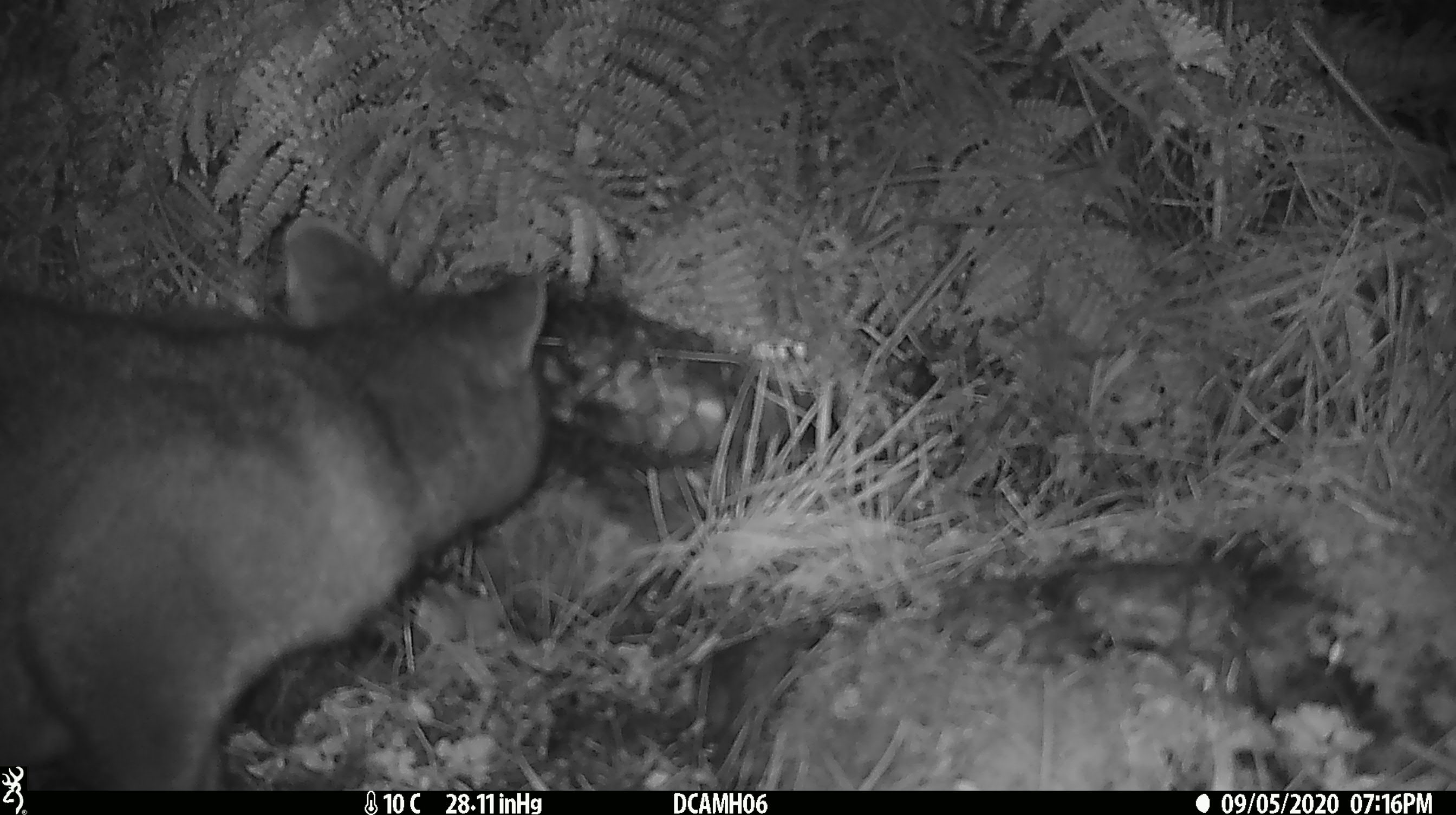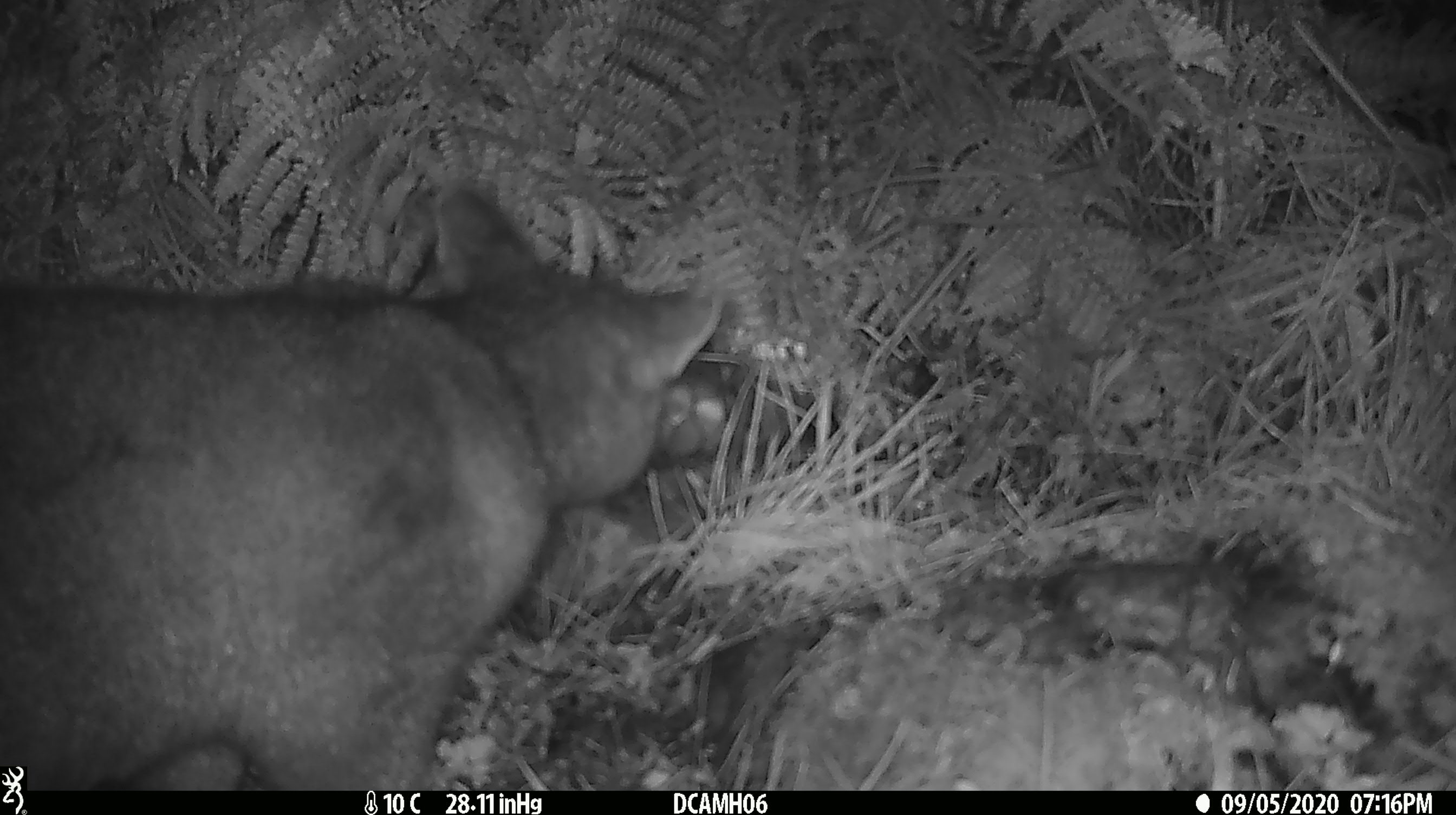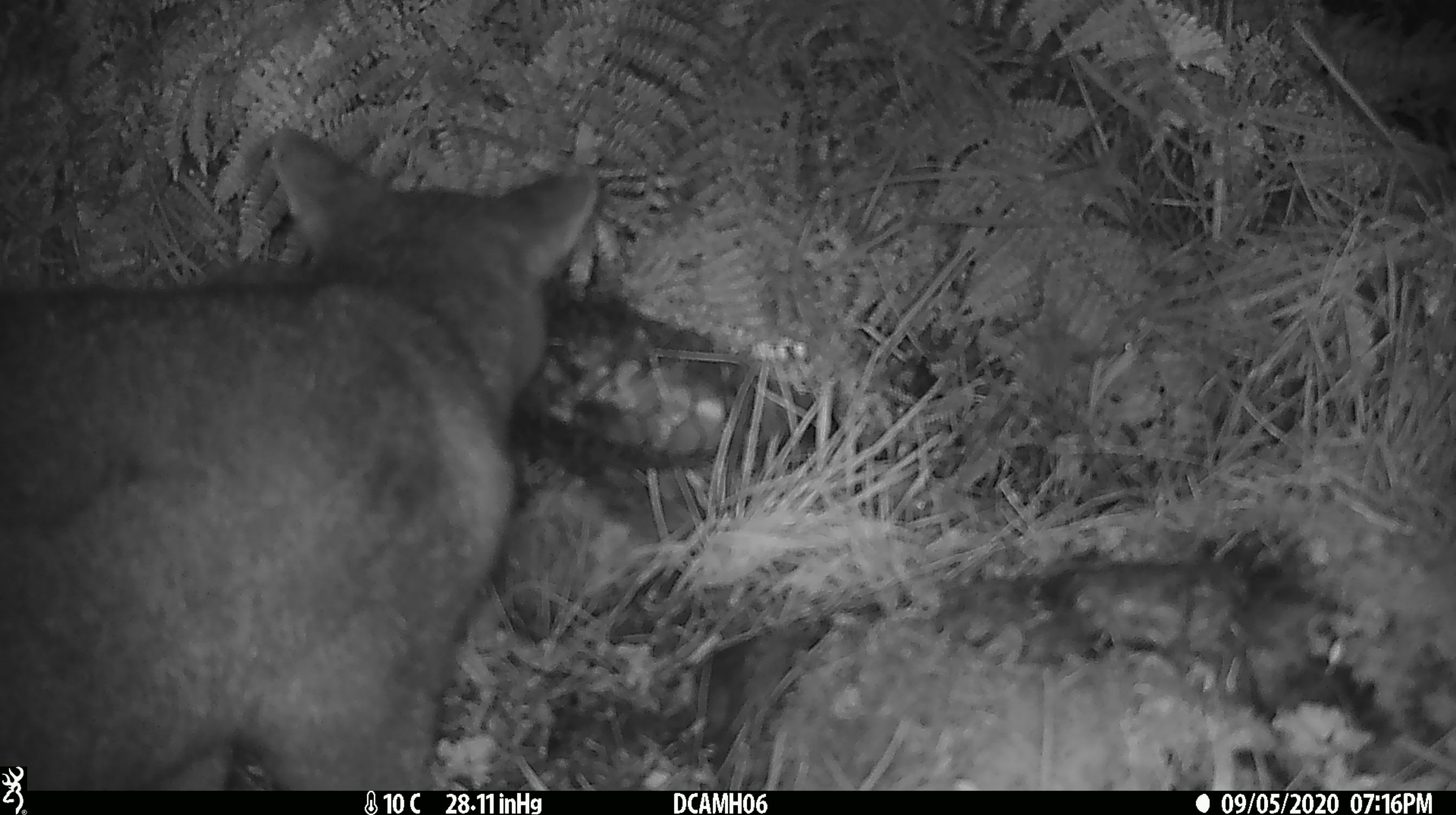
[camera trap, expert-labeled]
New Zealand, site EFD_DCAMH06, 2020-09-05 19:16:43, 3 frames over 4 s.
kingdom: Animalia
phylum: Chordata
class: Mammalia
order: Diprotodontia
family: Phalangeridae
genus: Trichosurus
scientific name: Trichosurus vulpecula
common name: common brushtail possum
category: possum